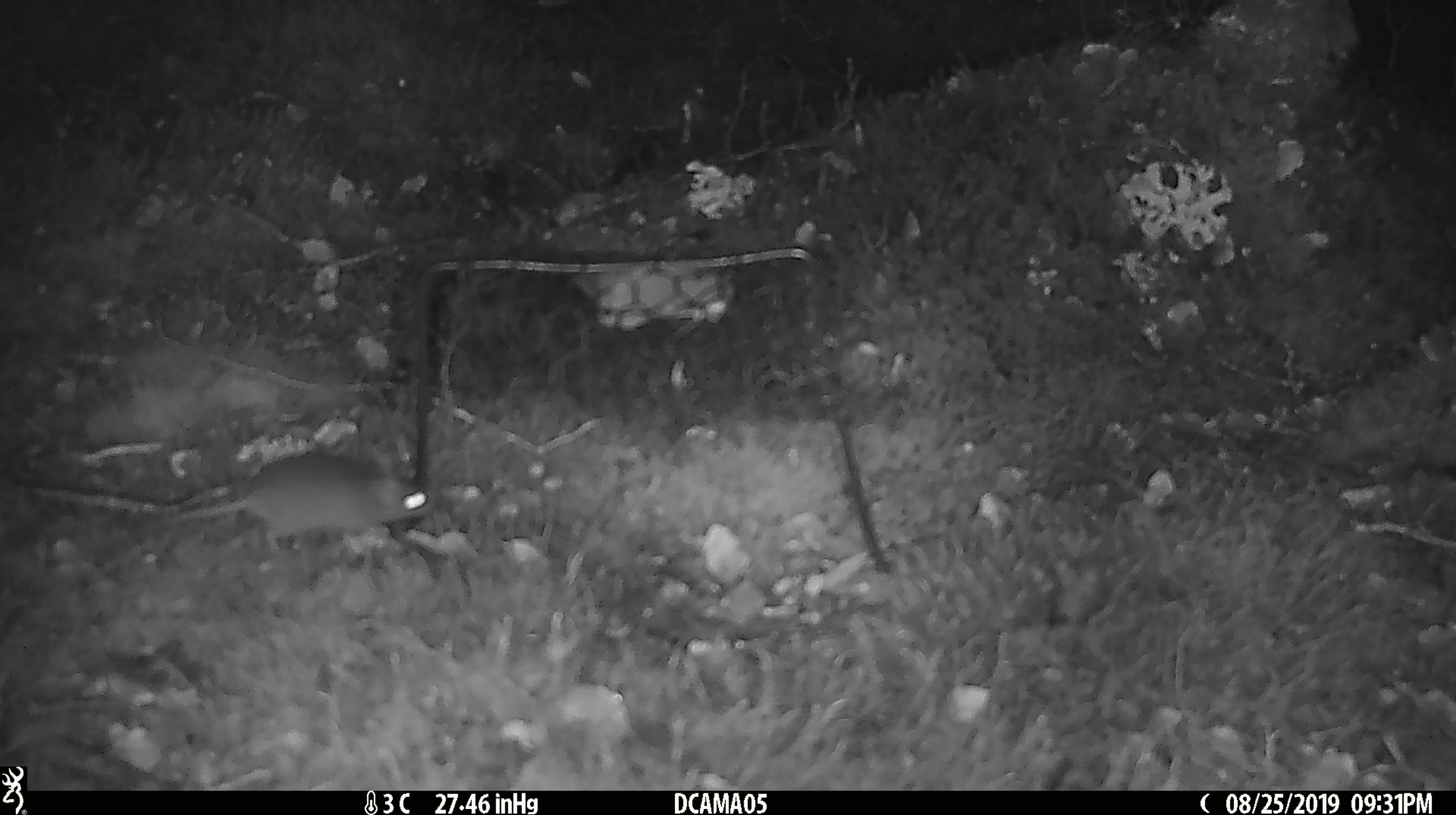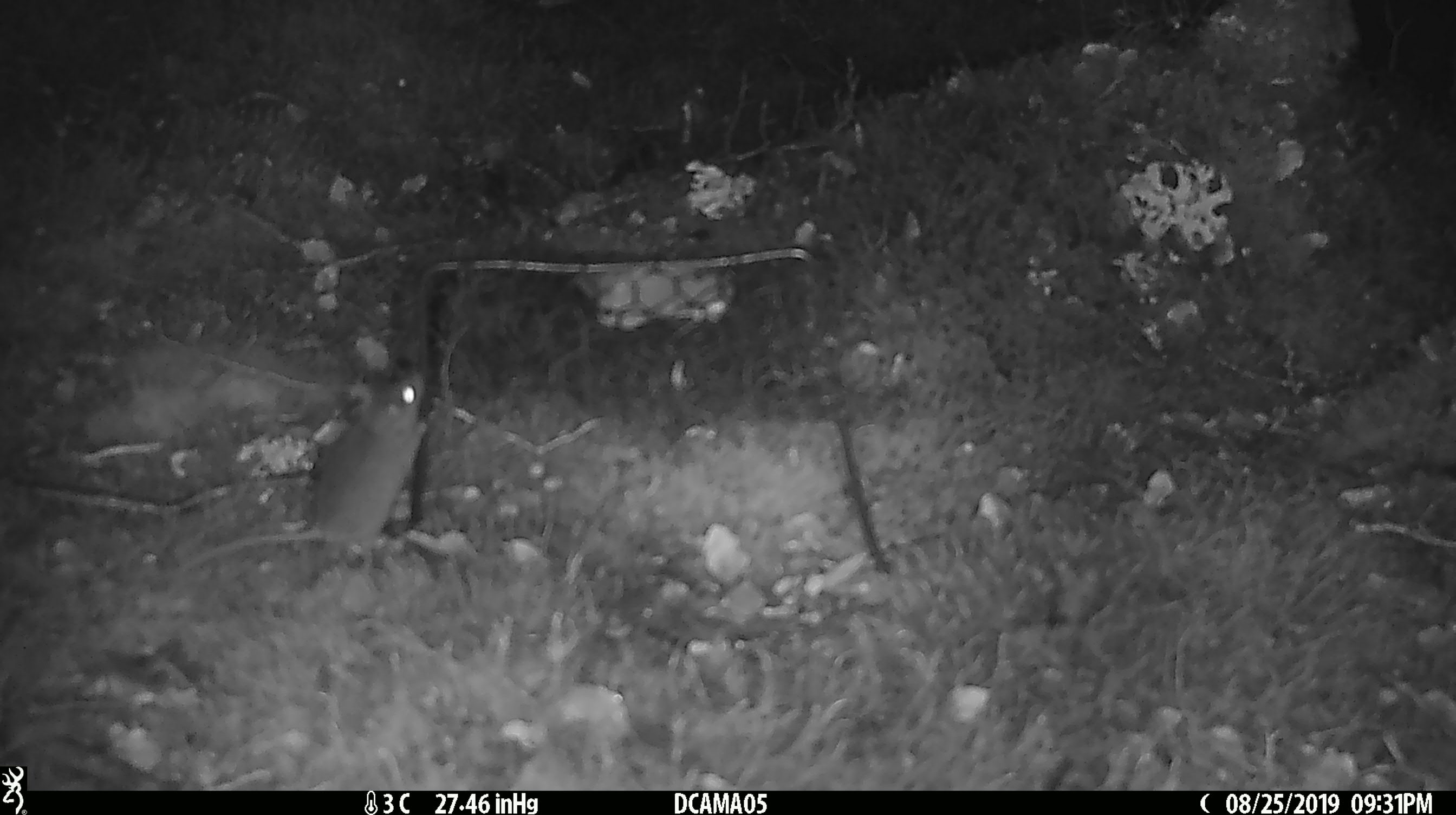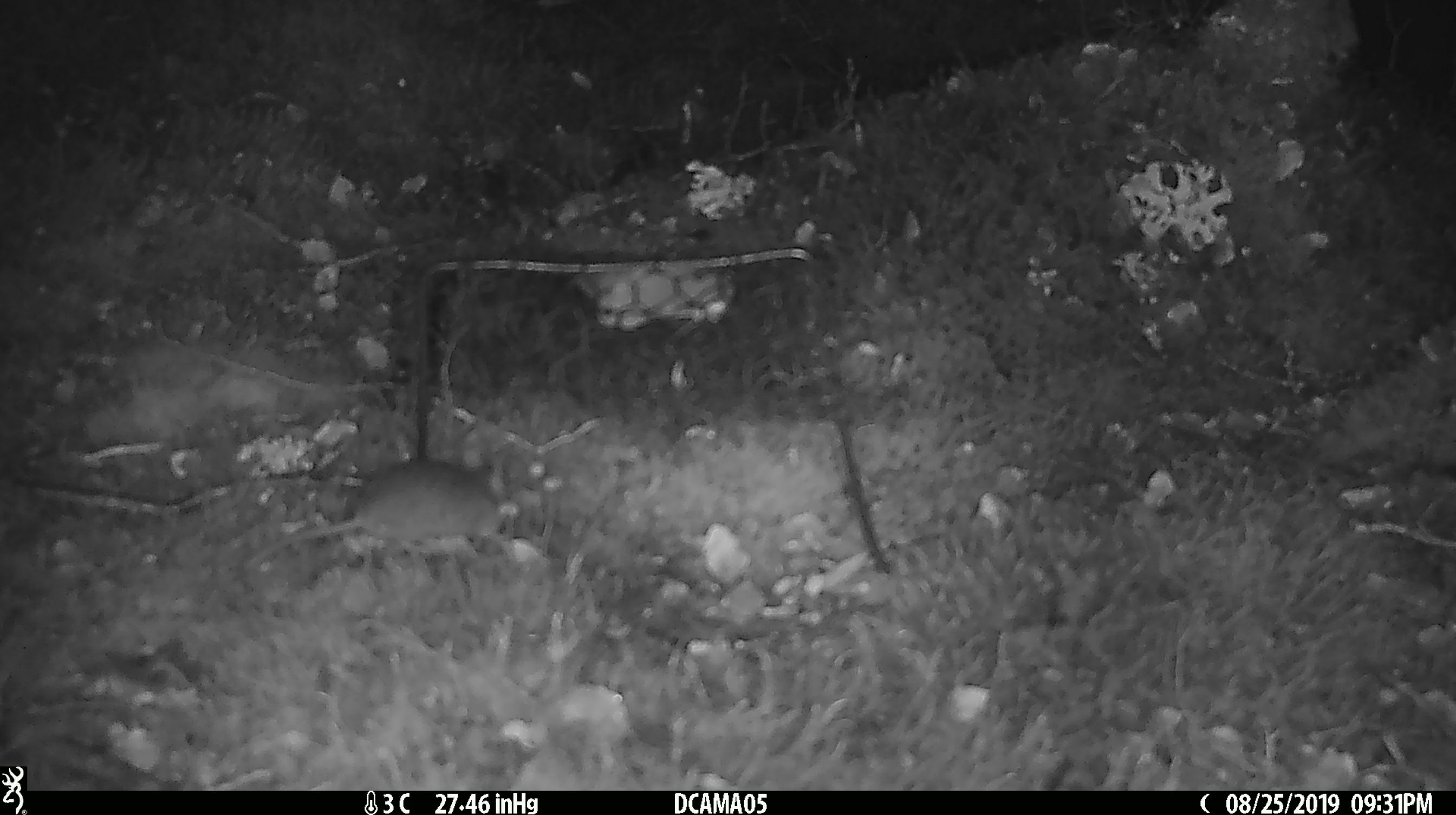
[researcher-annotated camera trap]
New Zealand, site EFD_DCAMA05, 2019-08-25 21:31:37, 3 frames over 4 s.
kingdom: Animalia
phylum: Chordata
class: Mammalia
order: Rodentia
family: Muridae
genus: Mus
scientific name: Mus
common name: mouse